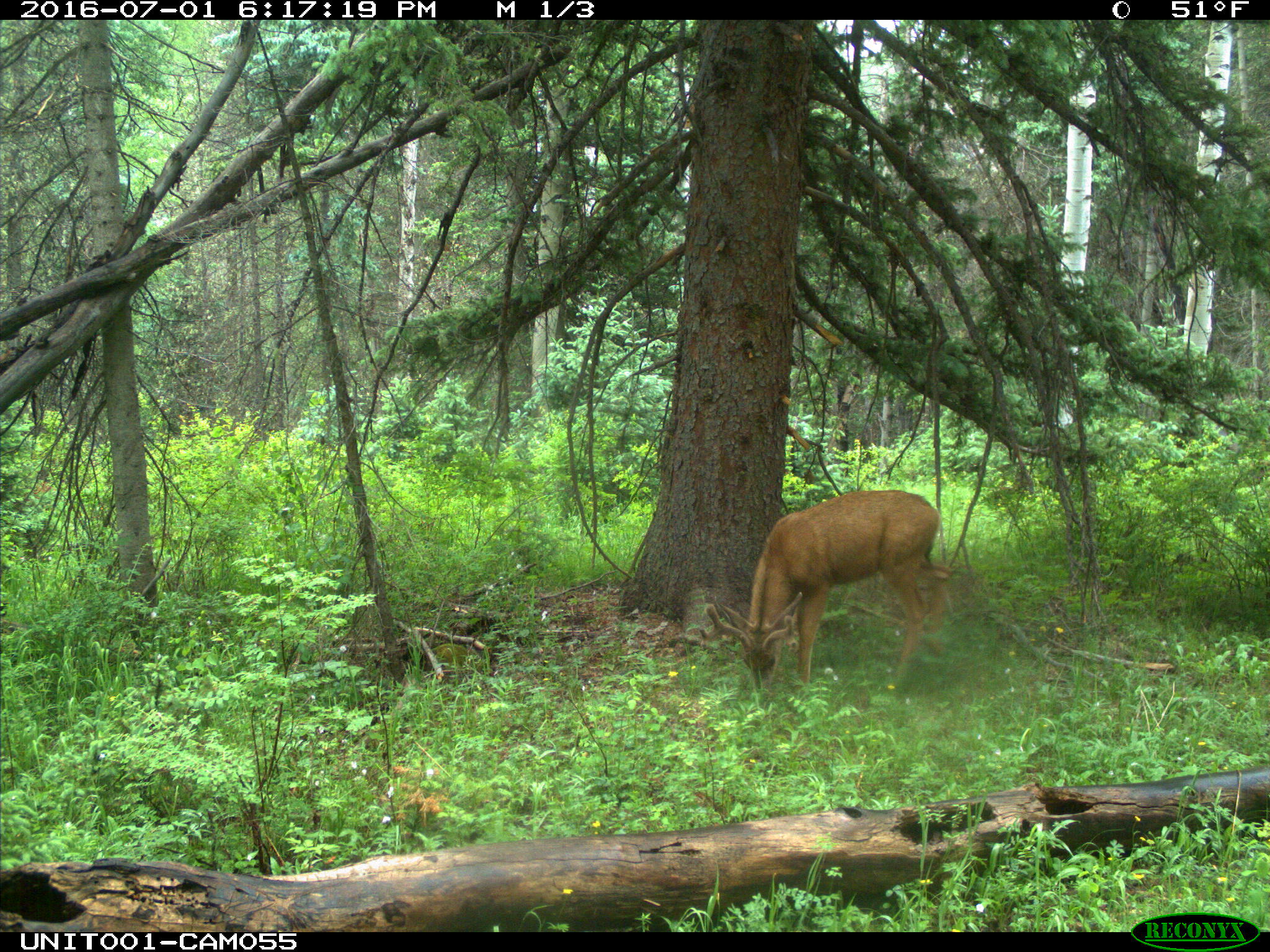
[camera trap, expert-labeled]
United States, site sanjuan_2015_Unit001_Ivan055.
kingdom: Animalia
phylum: Chordata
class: Mammalia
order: Artiodactyla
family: Cervidae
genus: Odocoileus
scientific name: Odocoileus hemionus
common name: mule deer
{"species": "Odocoileus hemionus (mule deer)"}